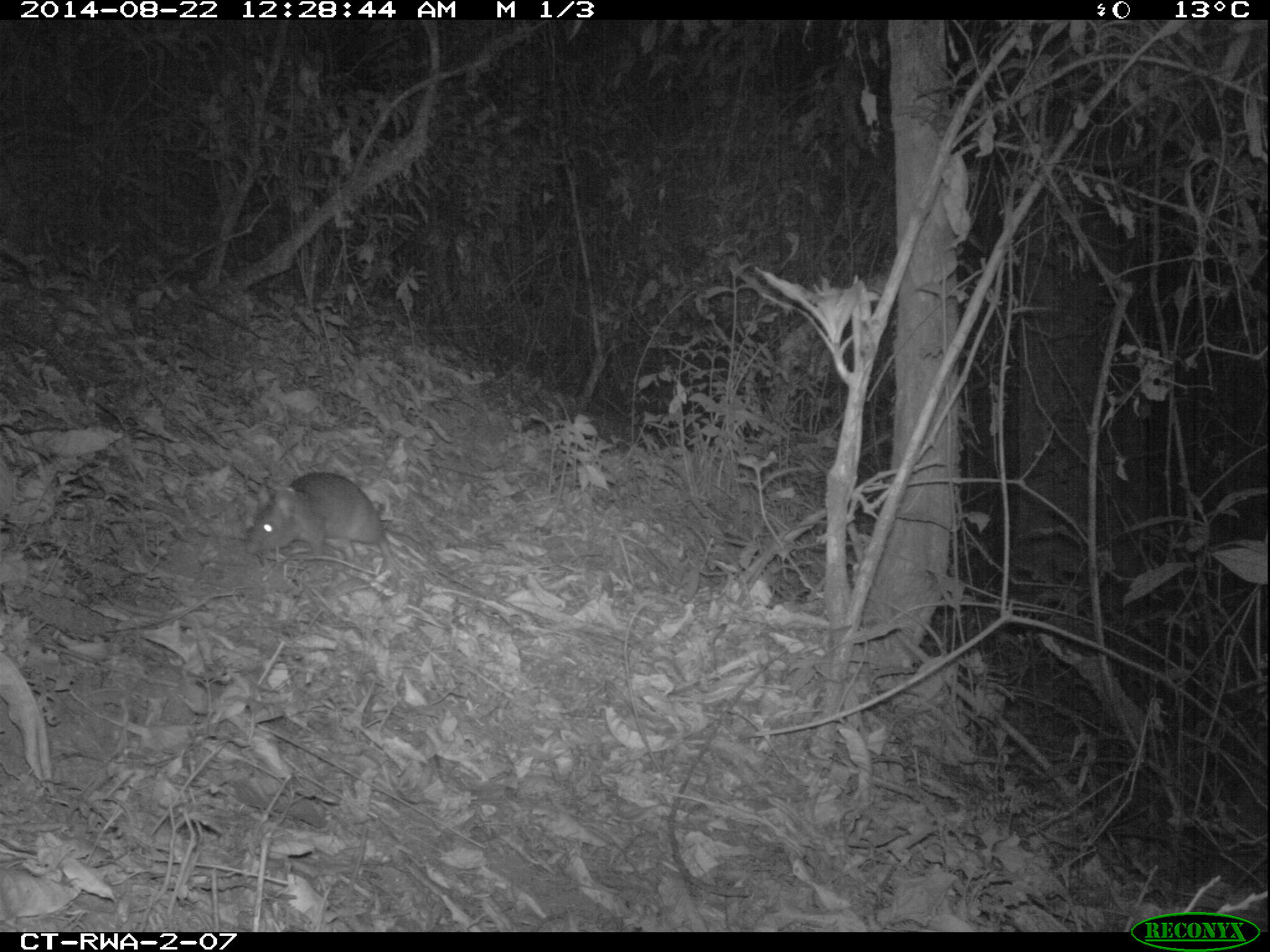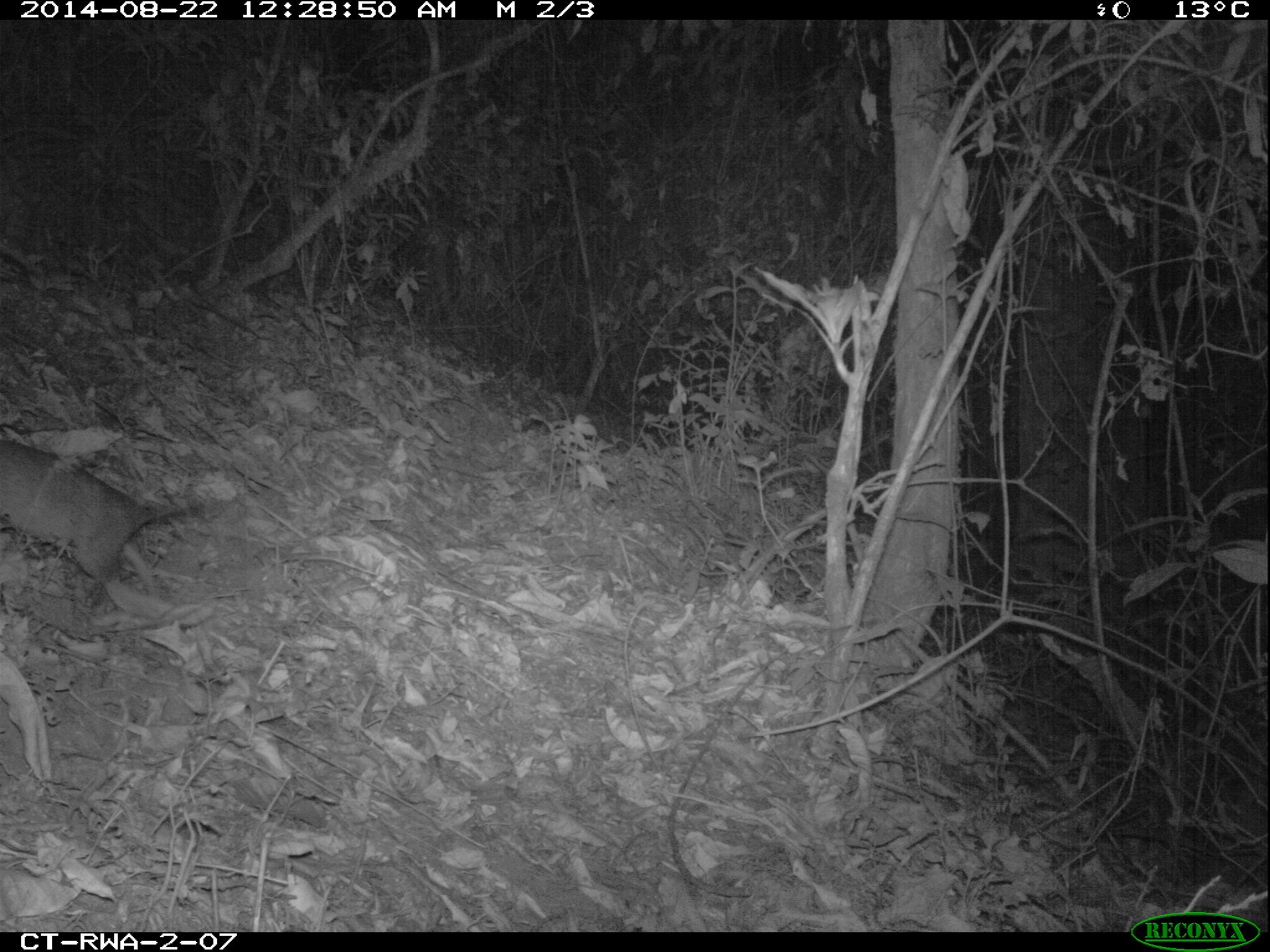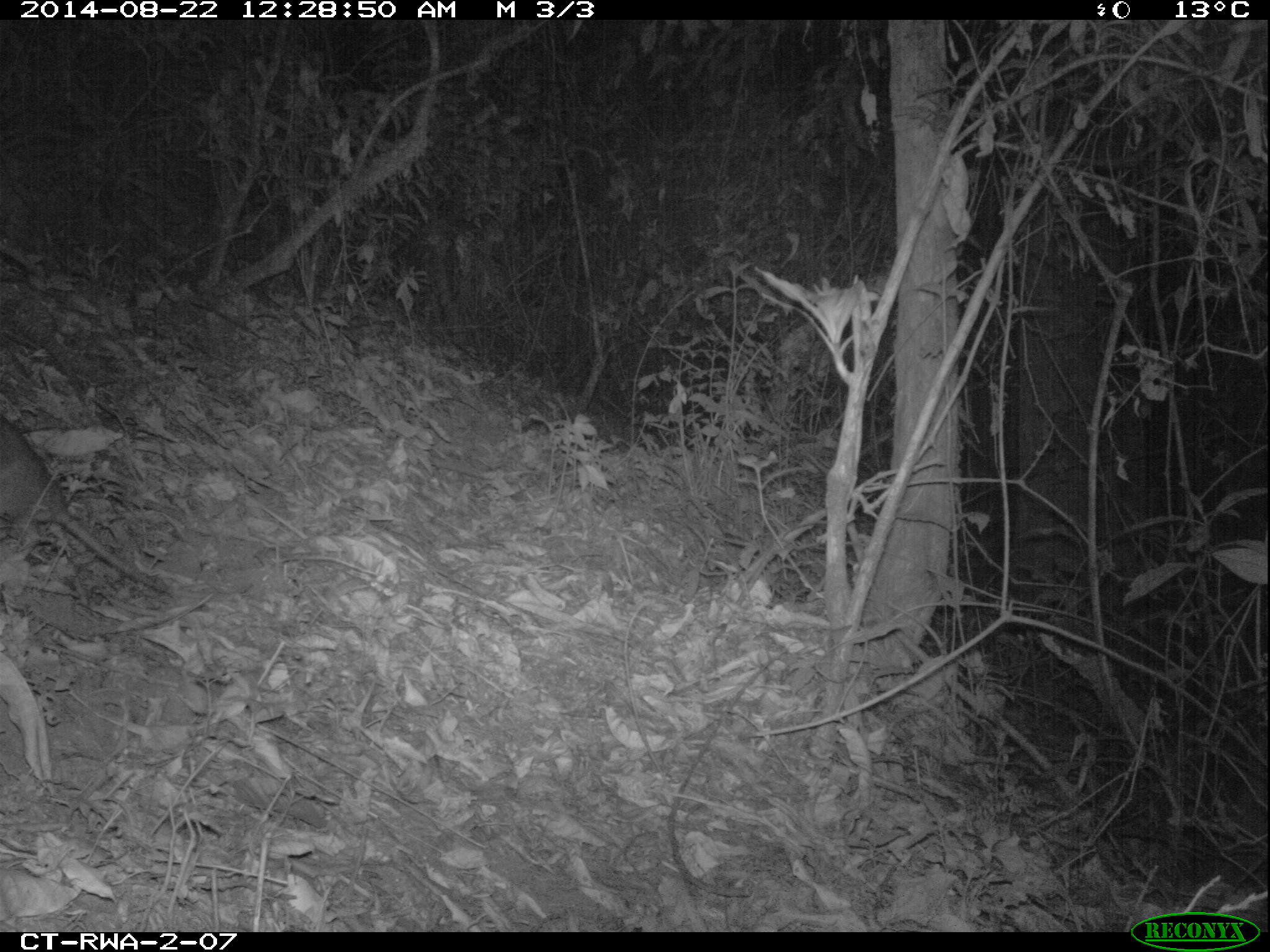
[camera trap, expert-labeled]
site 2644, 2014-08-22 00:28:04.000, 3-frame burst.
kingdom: Animalia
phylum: Chordata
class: Mammalia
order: Rodentia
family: Nesomyidae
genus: Cricetomys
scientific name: Cricetomys gambianus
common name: african giant pouched rat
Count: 1.